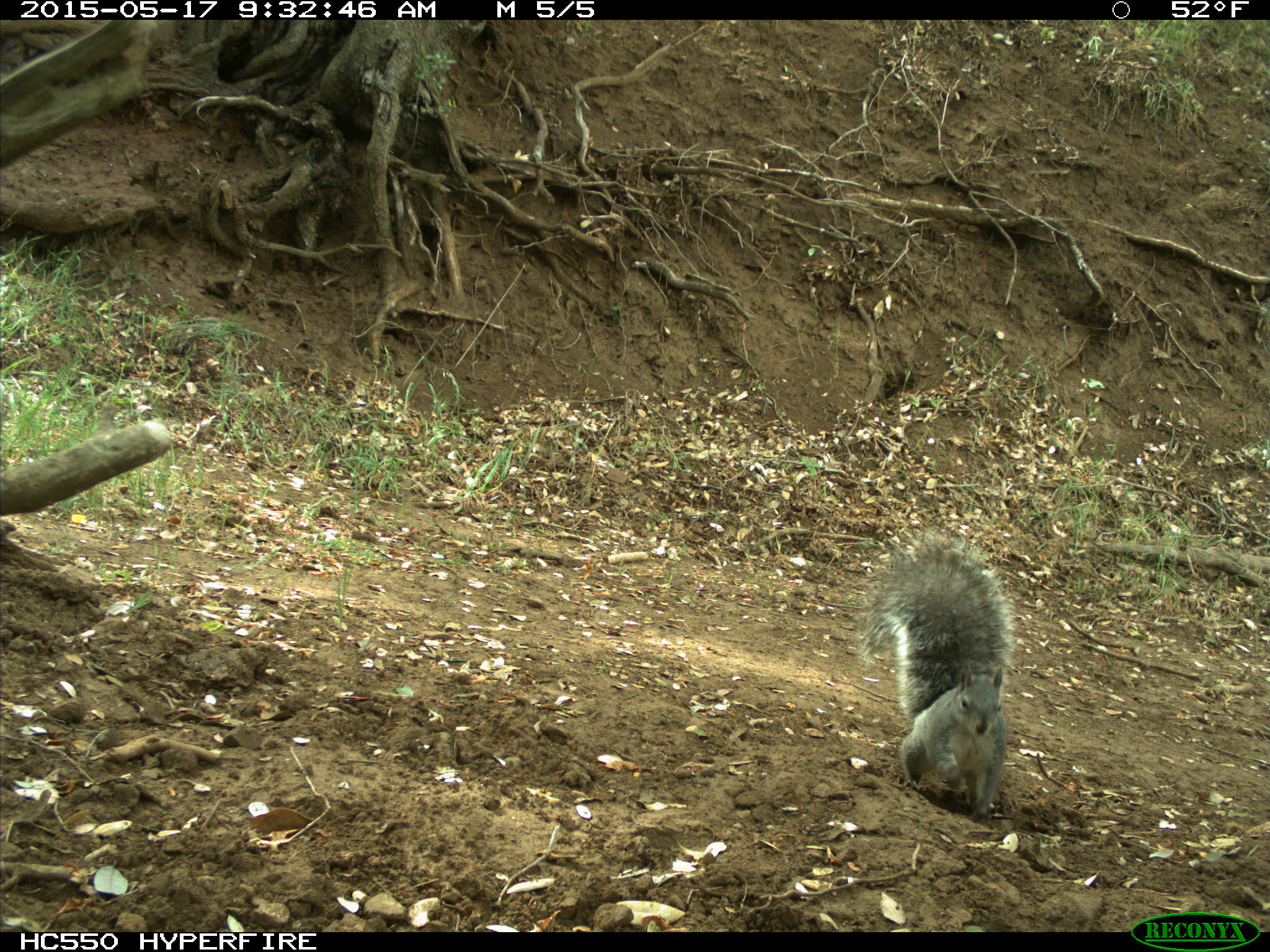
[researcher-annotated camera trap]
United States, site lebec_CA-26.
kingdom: Animalia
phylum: Chordata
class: Mammalia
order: Rodentia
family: Sciuridae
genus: Sciurus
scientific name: Sciurus carolinensis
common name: eastern gray squirrel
Sciurus carolinensis (eastern gray squirrel).